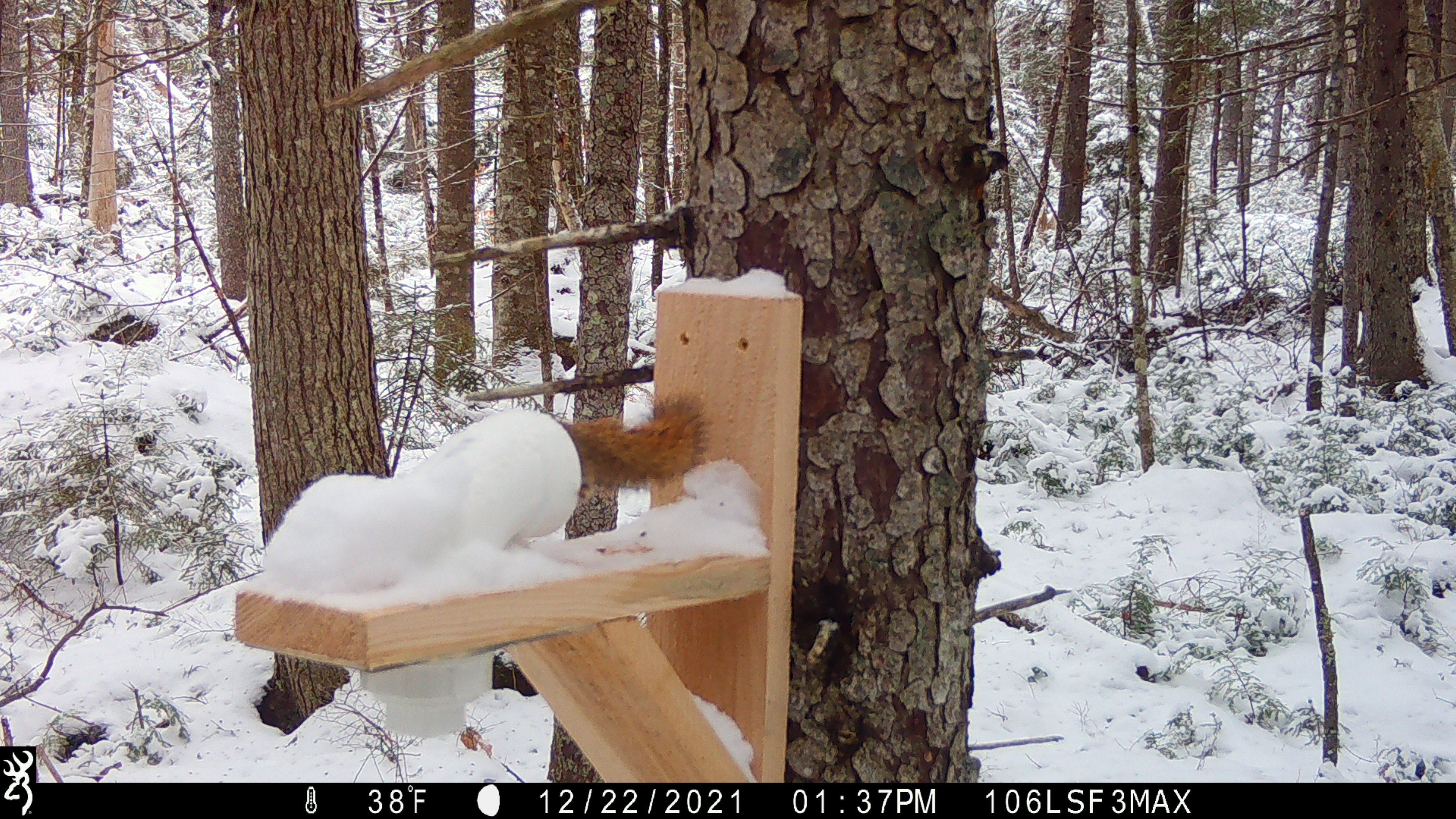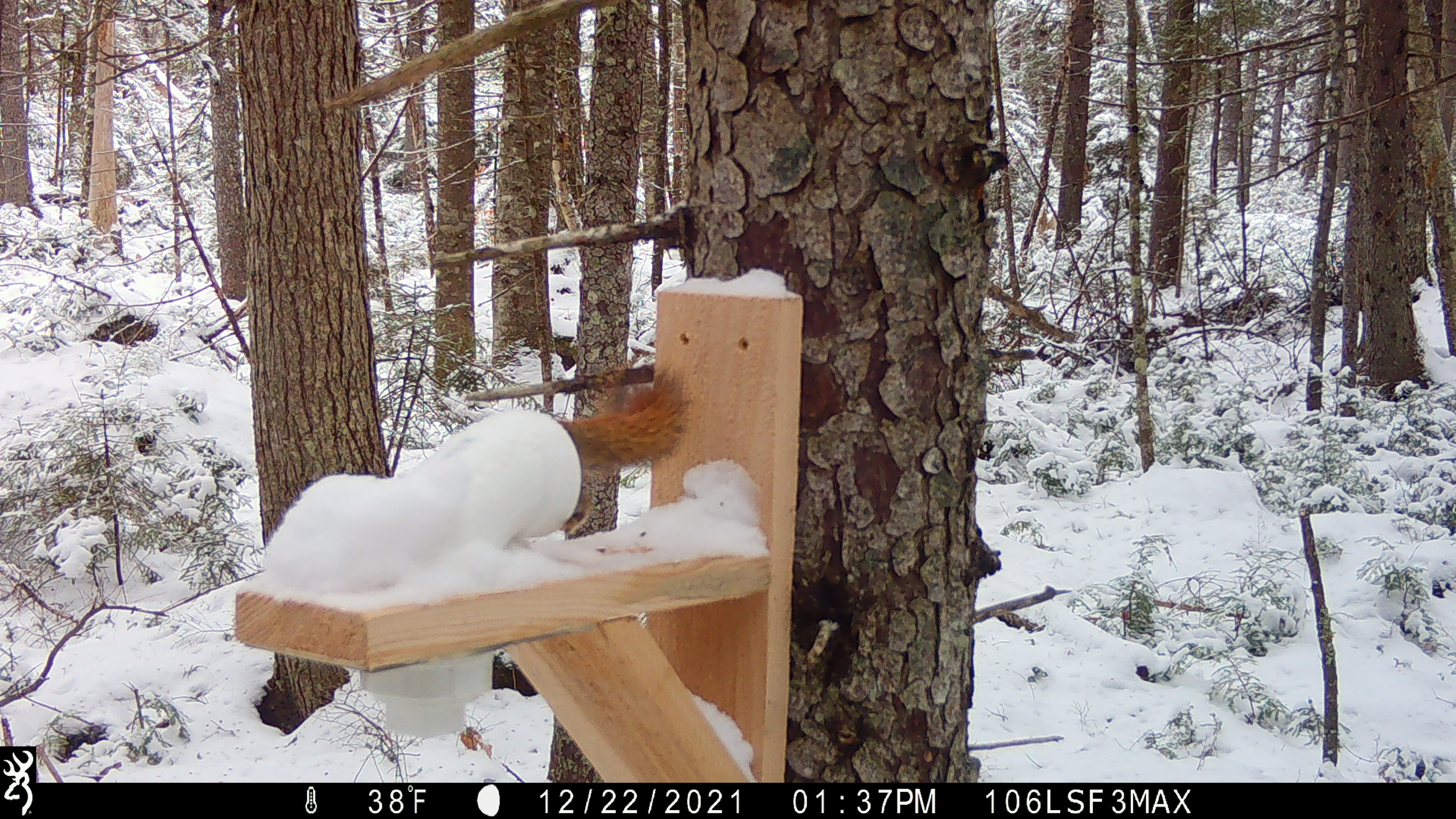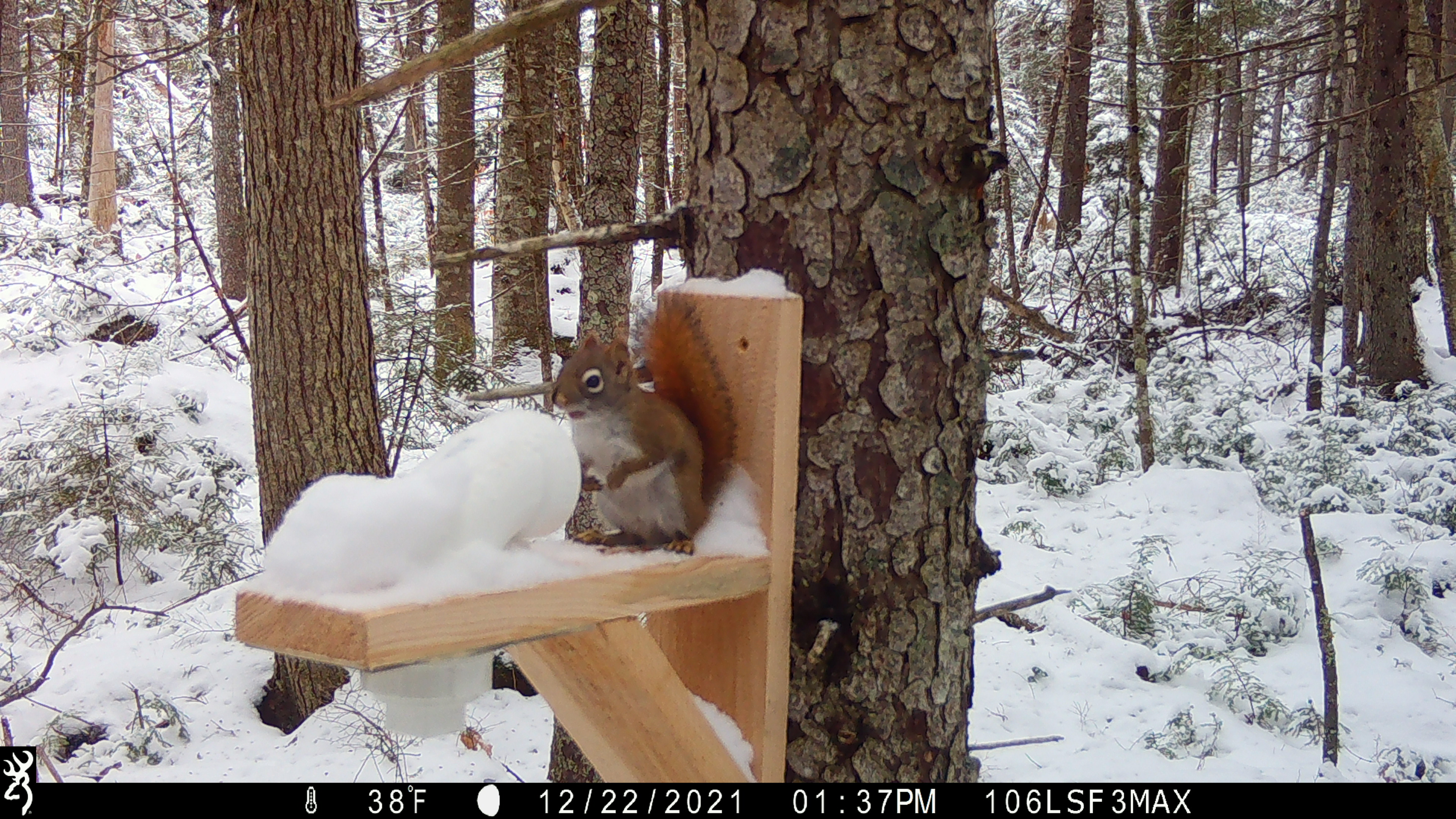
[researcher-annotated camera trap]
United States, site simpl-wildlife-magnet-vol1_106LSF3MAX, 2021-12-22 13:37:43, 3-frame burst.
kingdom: Animalia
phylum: Chordata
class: Mammalia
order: Rodentia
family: Sciuridae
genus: Tamiasciurus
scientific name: Tamiasciurus hudsonicus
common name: red squirrel